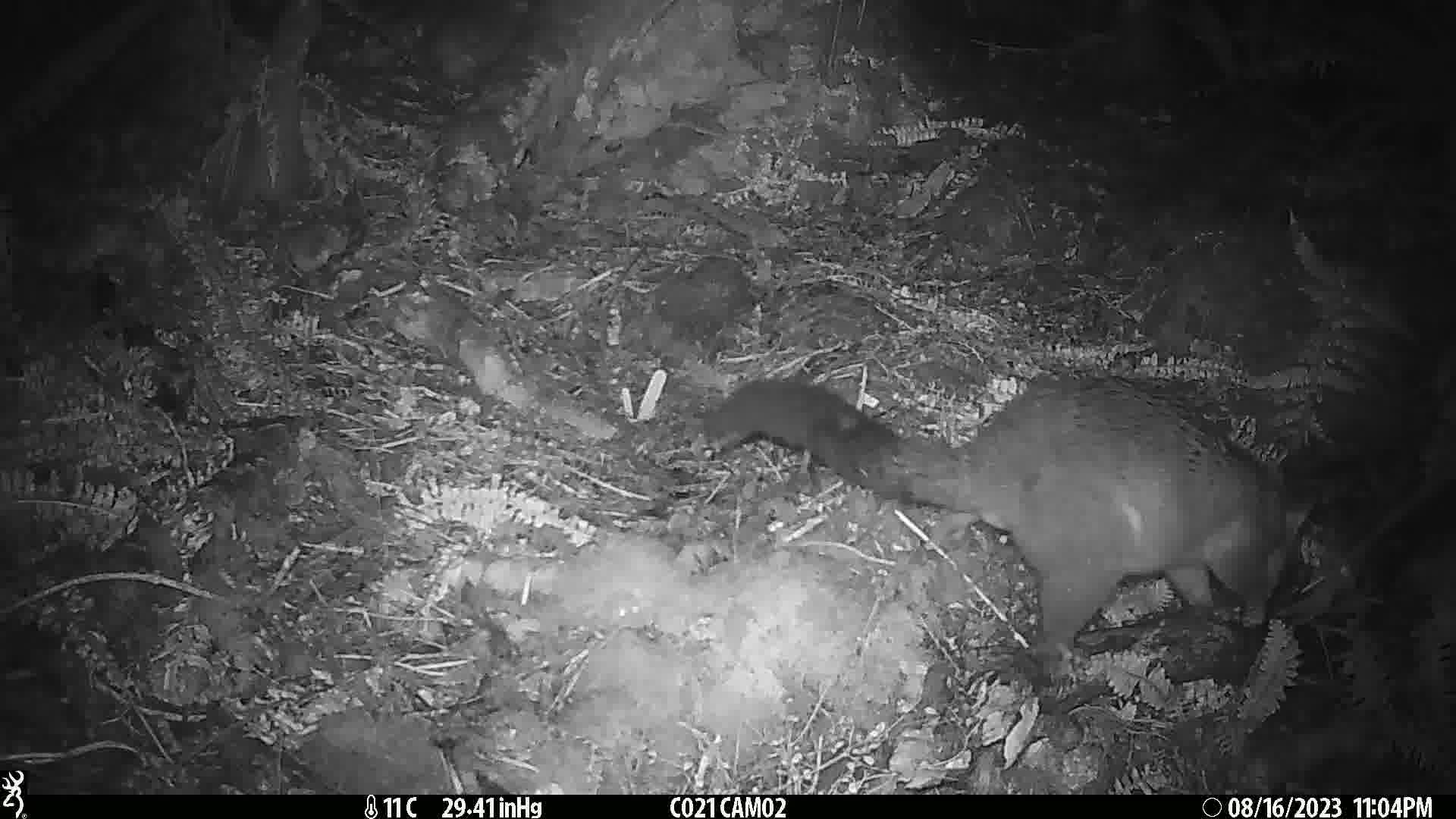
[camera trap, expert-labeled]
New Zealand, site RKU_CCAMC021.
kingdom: Animalia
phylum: Chordata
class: Mammalia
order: Diprotodontia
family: Phalangeridae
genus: Trichosurus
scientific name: Trichosurus vulpecula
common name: common brushtail possum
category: possum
Possum (common brushtail possum) (Trichosurus vulpecula).